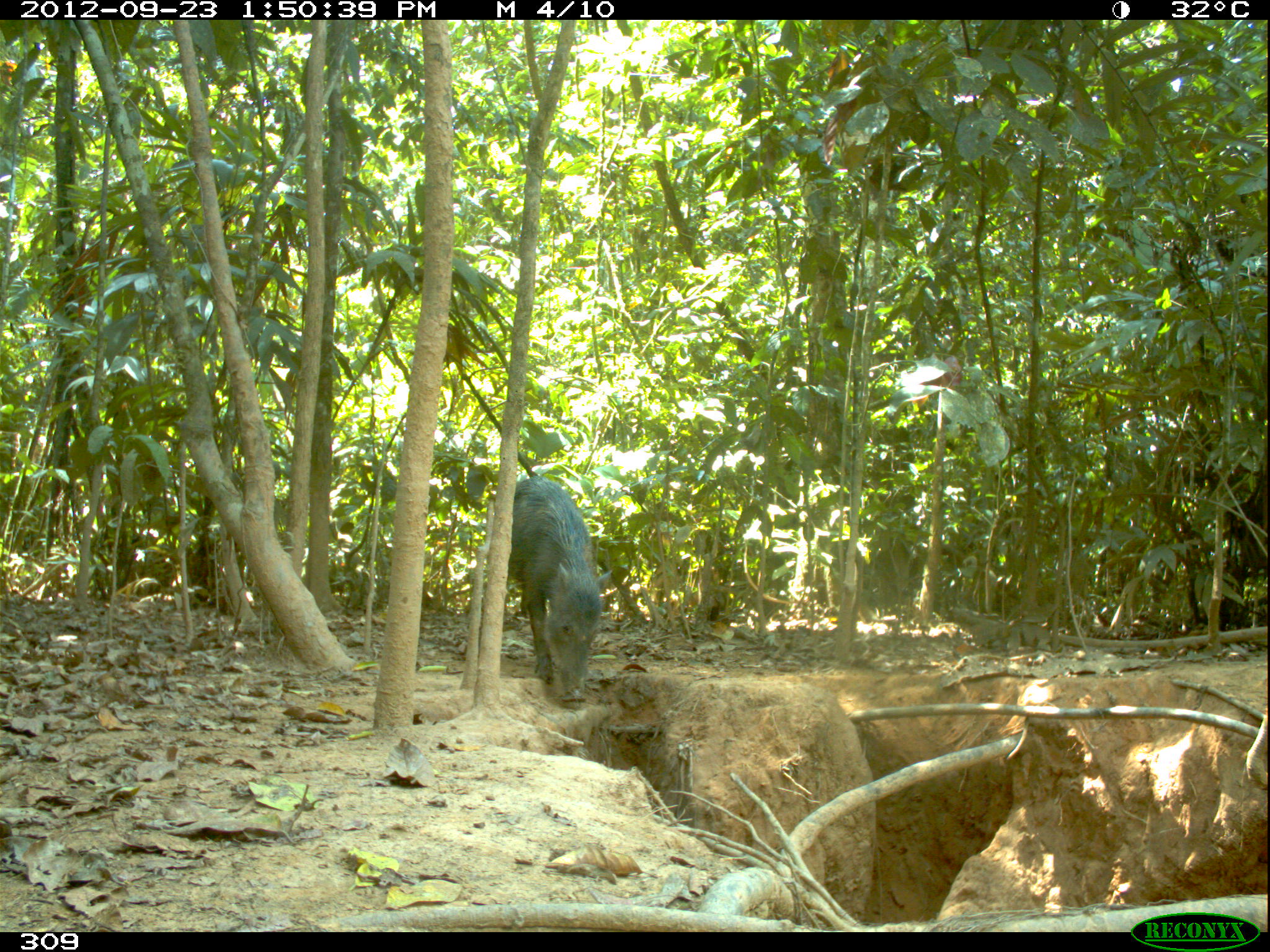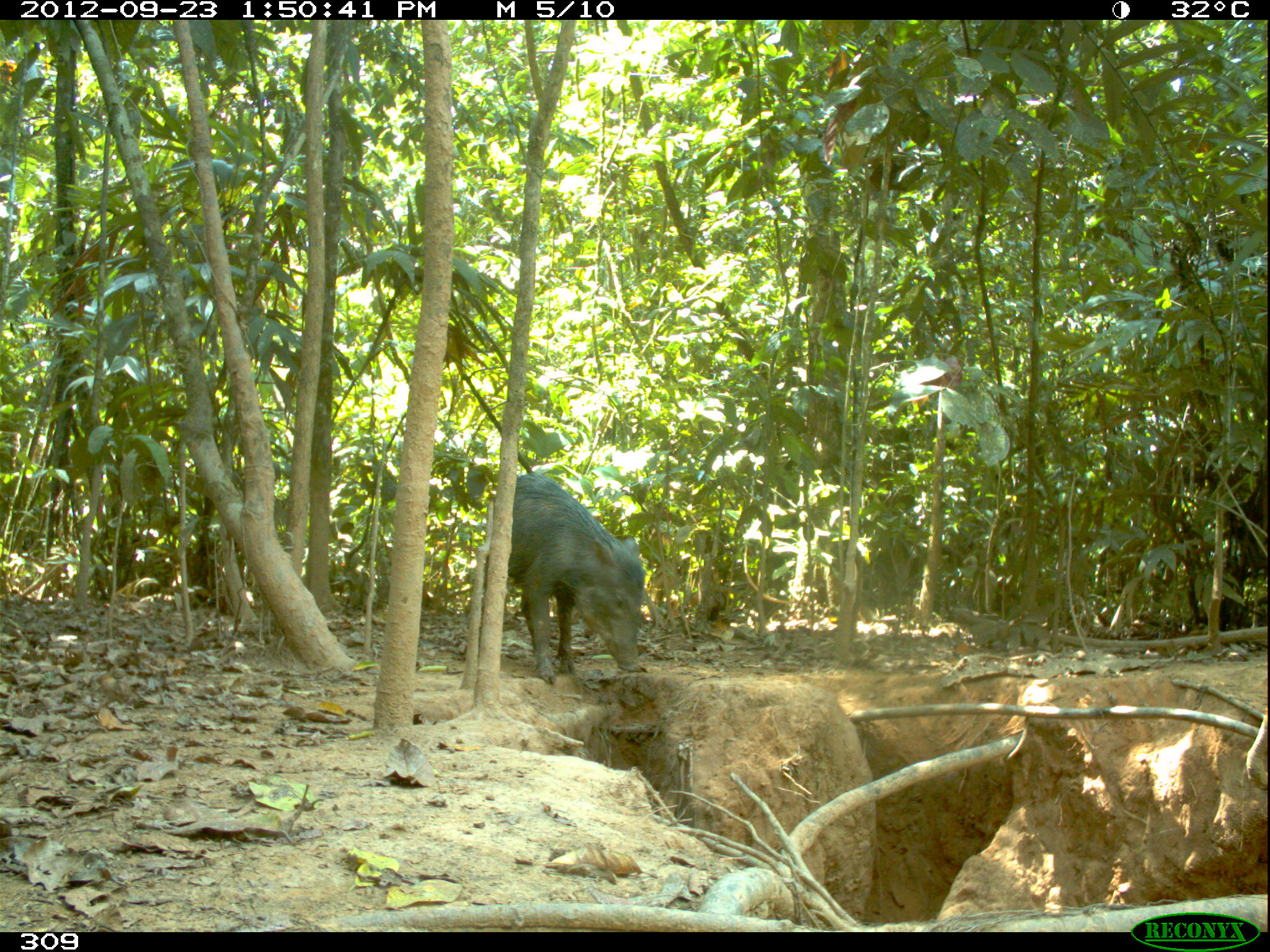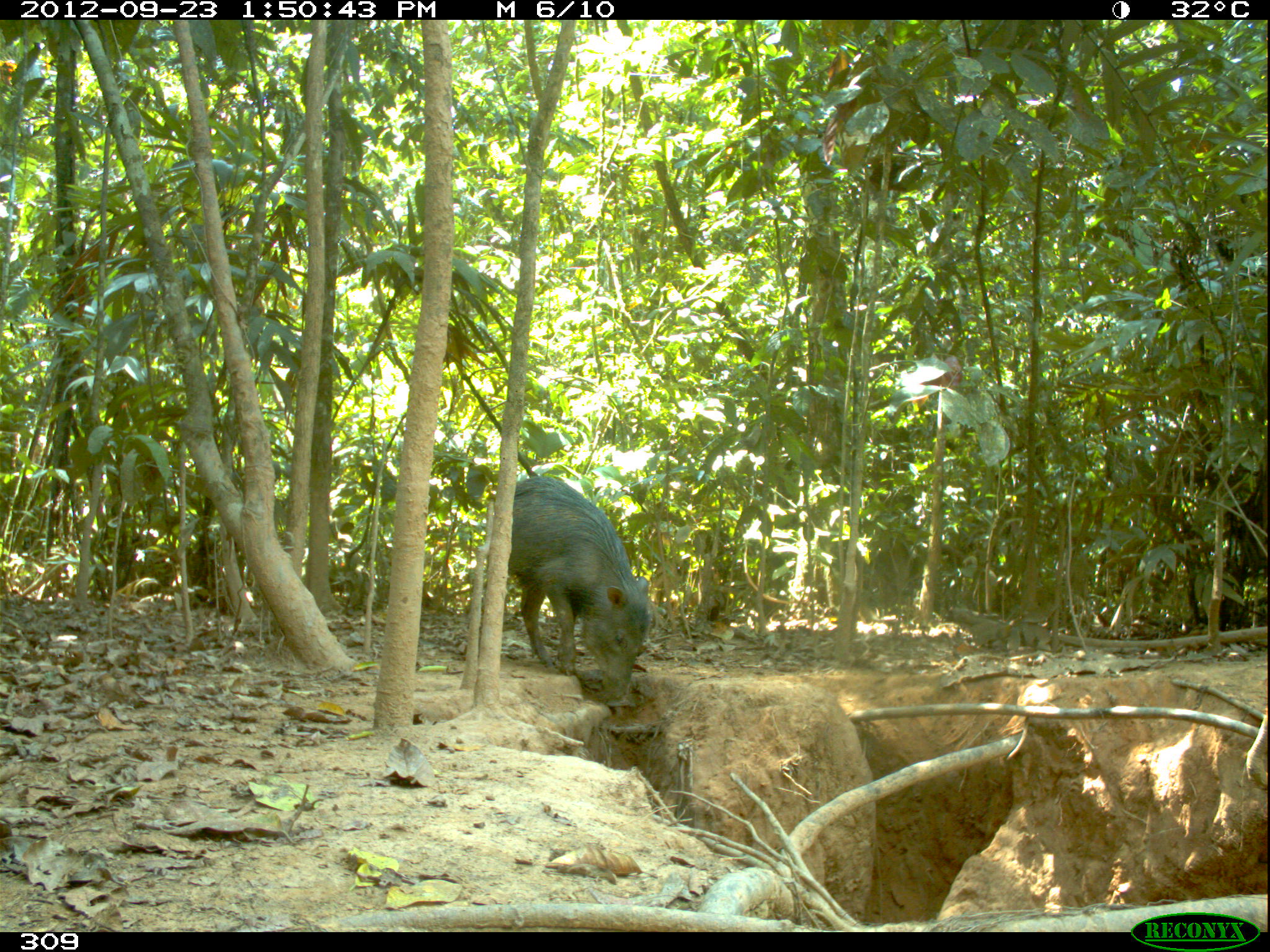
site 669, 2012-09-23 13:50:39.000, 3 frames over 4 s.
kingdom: Animalia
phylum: Chordata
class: Mammalia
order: Artiodactyla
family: Tayassuidae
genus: Tayassu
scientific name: Tayassu pecari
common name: white-lipped peccary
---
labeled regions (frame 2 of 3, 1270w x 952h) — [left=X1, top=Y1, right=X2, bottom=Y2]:
tayassu pecari: [left=482, top=473, right=644, bottom=684]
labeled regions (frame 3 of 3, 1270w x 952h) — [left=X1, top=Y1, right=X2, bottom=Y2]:
tayassu pecari: [left=507, top=476, right=649, bottom=706]